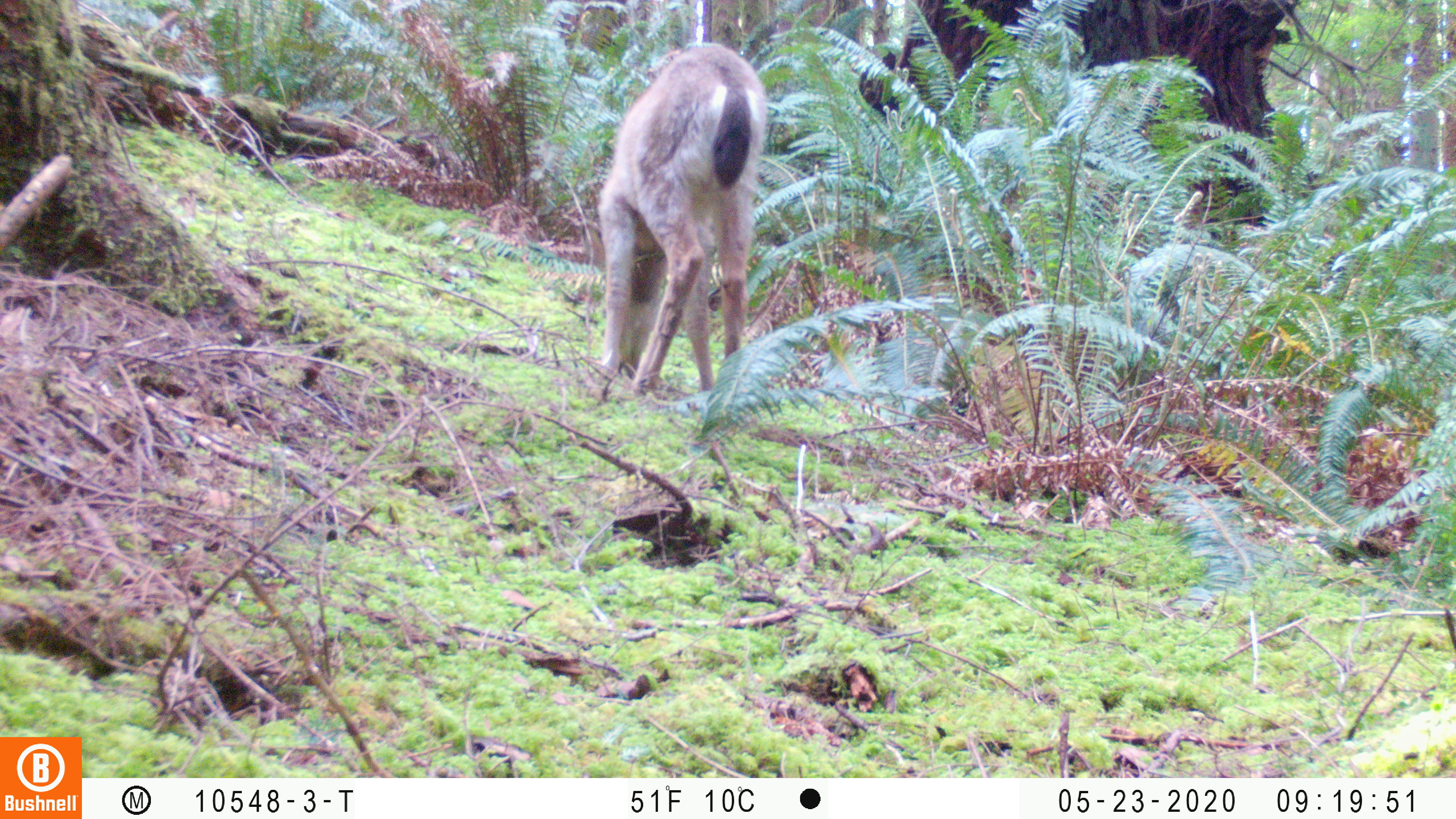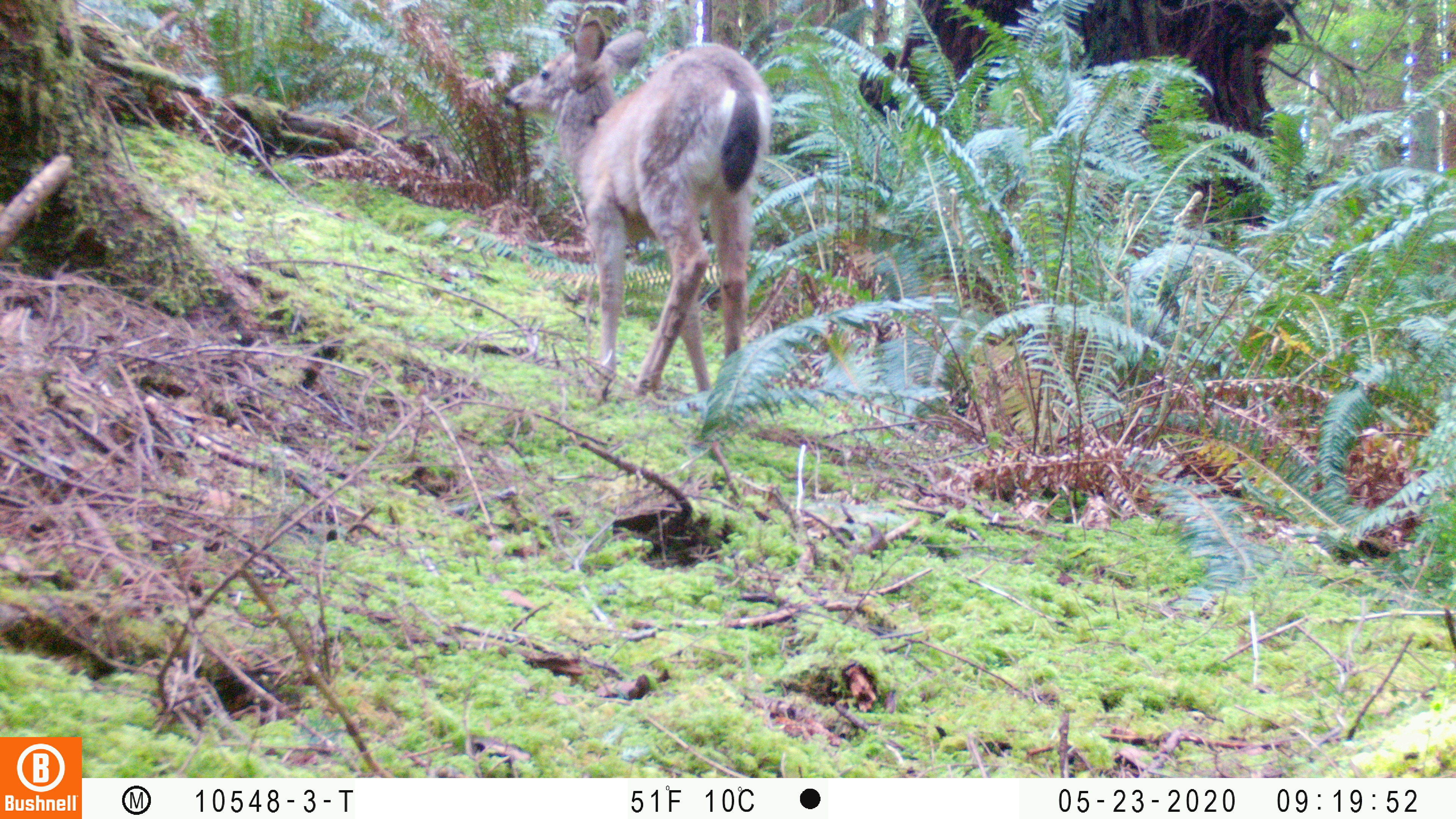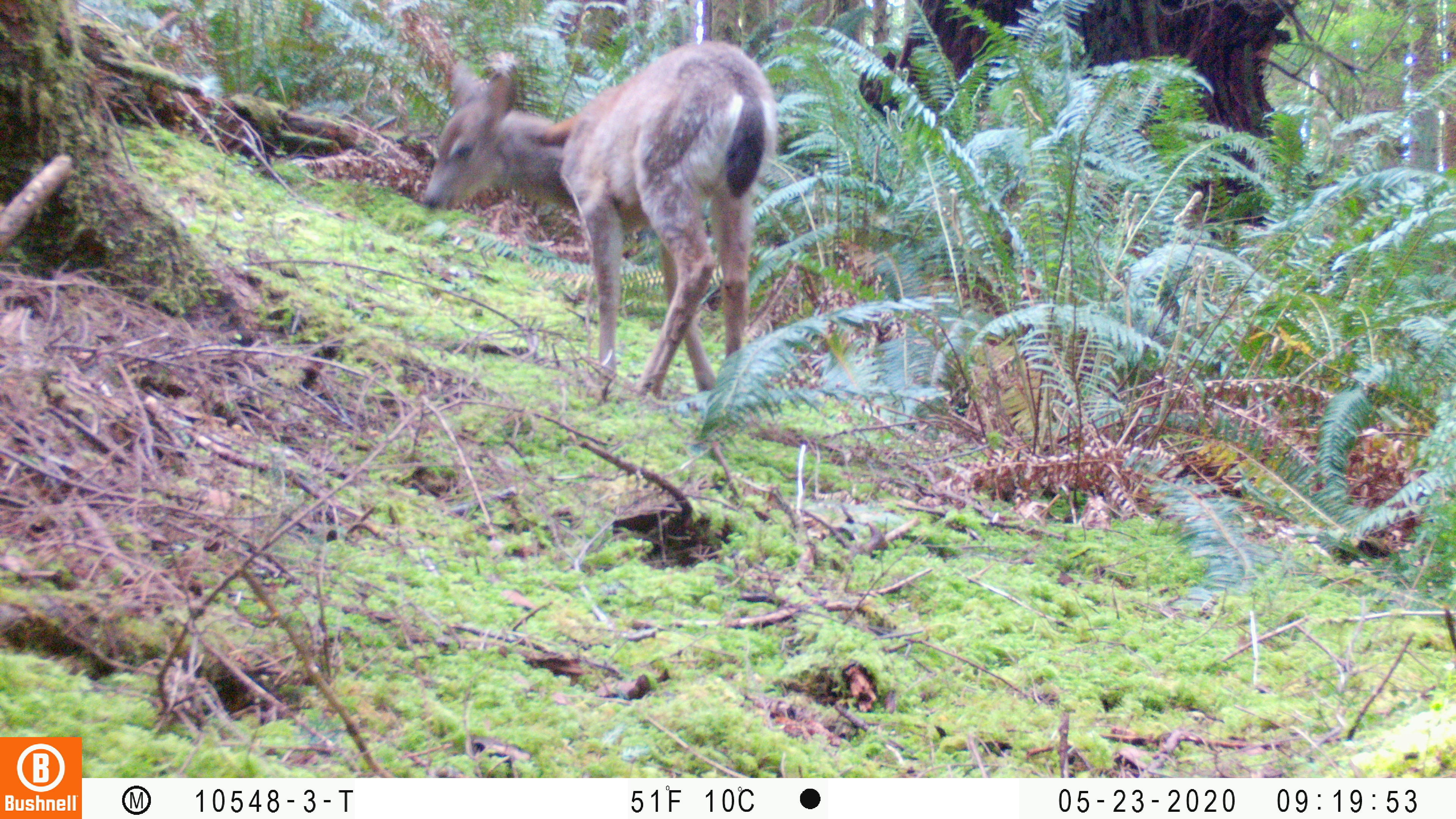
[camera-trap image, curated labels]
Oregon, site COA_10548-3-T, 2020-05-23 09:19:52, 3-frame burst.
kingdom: Animalia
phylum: Chordata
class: Mammalia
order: Artiodactyla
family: Cervidae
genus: Odocoileus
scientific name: Odocoileus hemionus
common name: black-tailed deer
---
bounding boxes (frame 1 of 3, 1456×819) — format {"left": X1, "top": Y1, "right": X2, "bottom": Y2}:
black-tailed deer: {"left": 592, "top": 33, "right": 781, "bottom": 404}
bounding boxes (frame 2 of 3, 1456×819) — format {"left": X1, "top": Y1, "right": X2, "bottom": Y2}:
black-tailed deer: {"left": 486, "top": 0, "right": 776, "bottom": 402}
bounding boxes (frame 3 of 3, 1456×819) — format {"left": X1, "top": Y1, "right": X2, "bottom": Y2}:
black-tailed deer: {"left": 412, "top": 27, "right": 781, "bottom": 402}